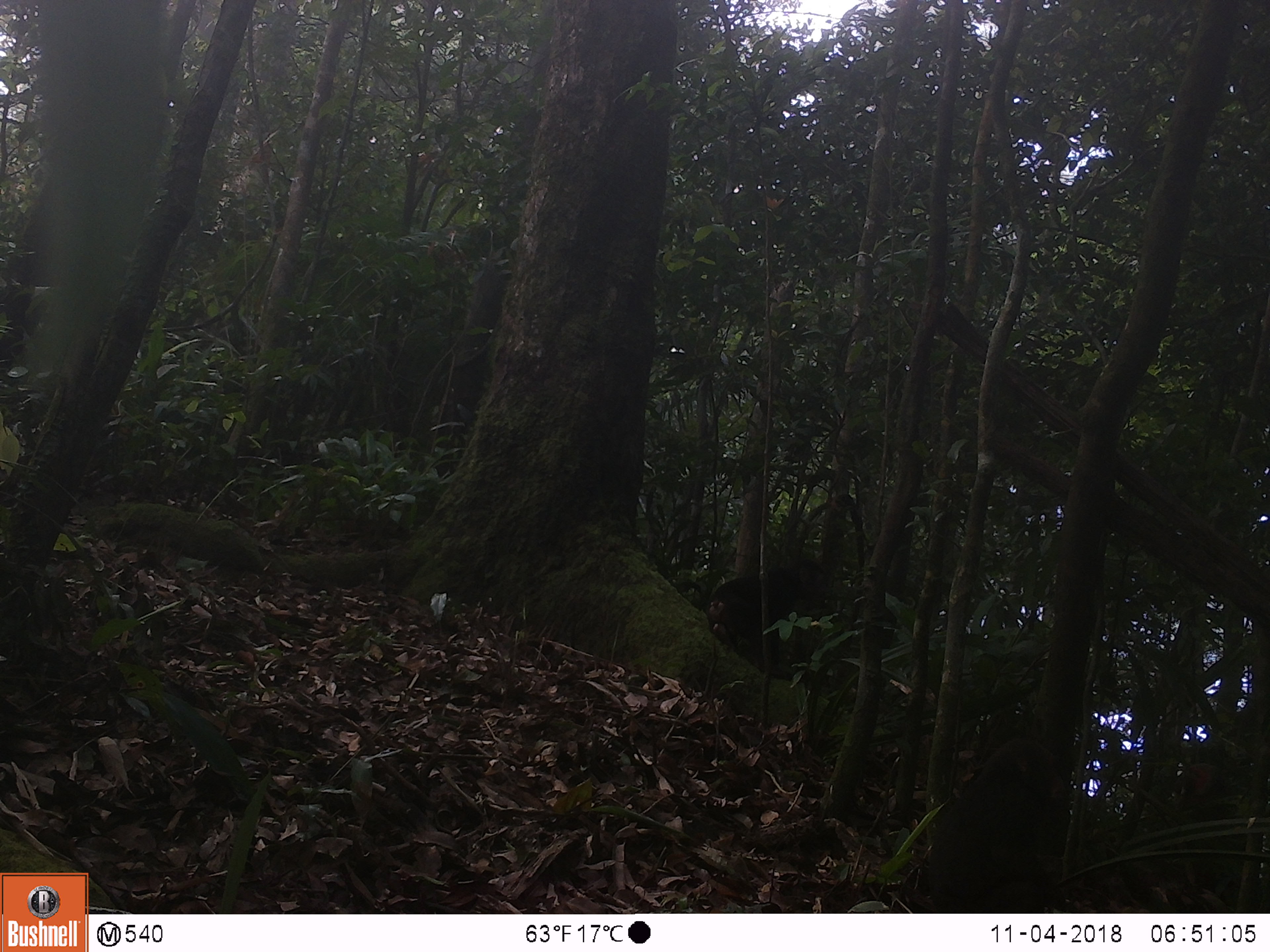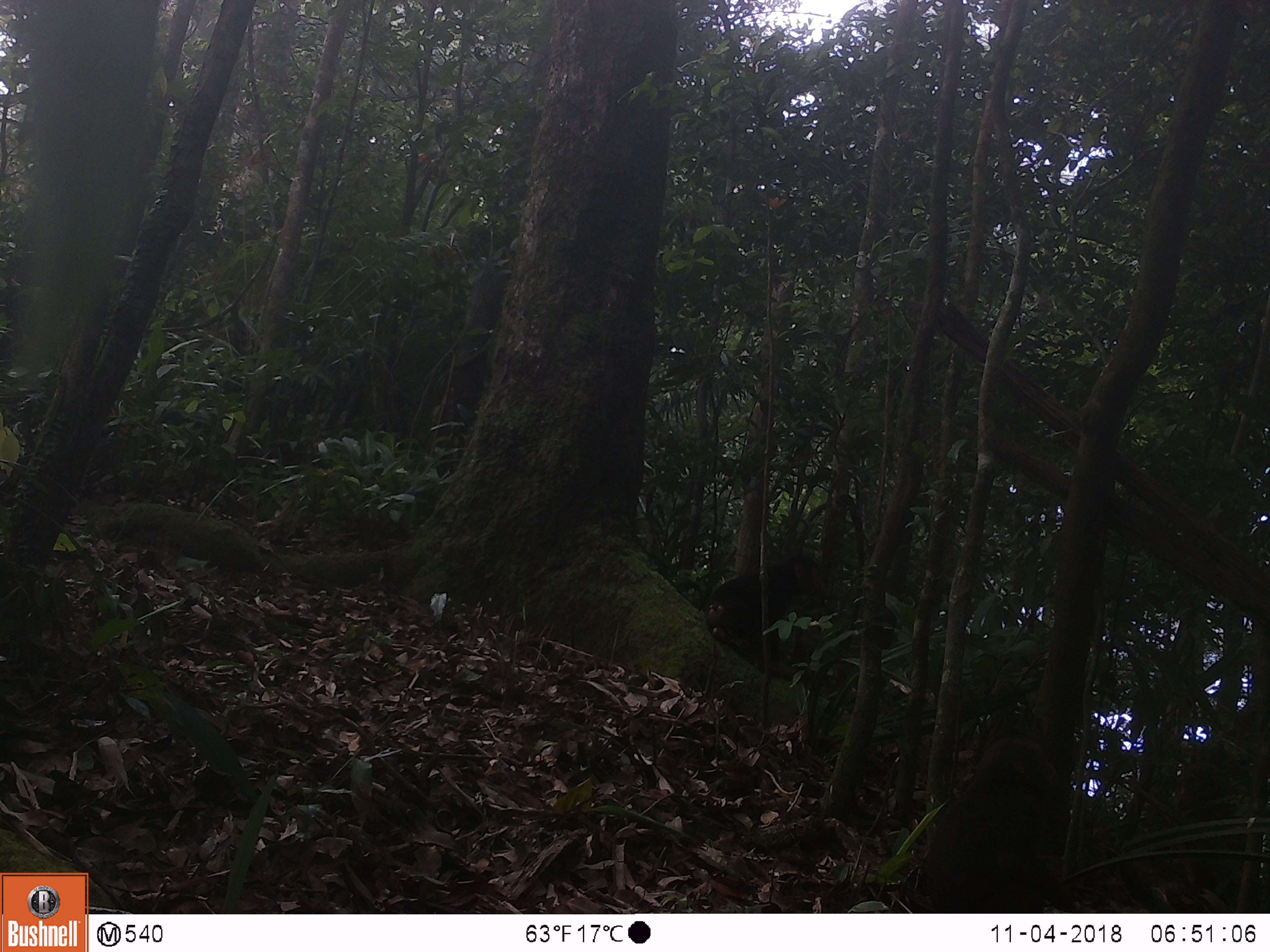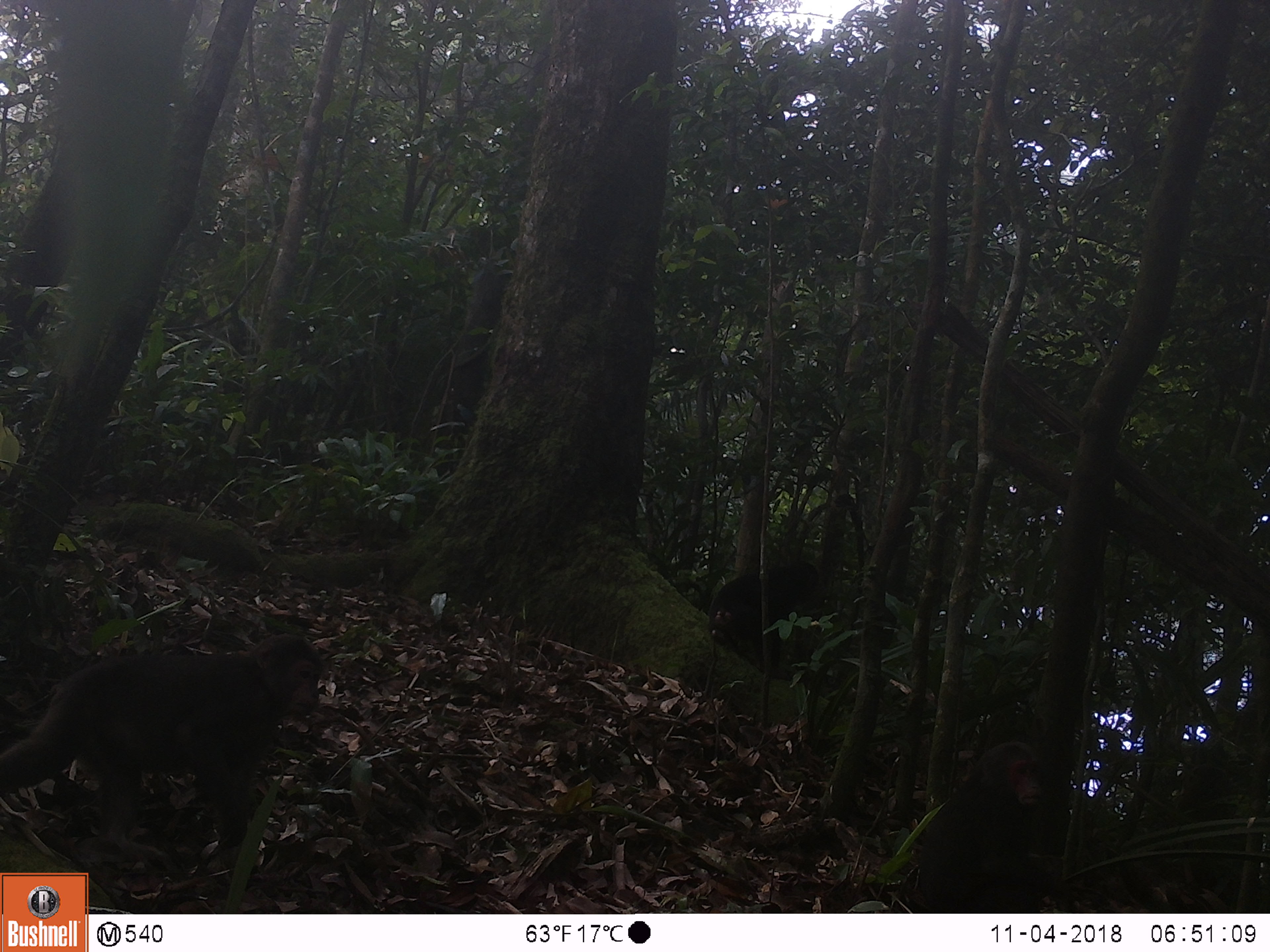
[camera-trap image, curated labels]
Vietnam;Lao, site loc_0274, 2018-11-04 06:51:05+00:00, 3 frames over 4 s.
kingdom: Animalia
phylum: Chordata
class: Mammalia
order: Primates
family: Cercopithecidae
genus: Macaca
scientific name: Macaca arctoides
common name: stump-tailed macaque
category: stump tailed macaque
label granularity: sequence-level